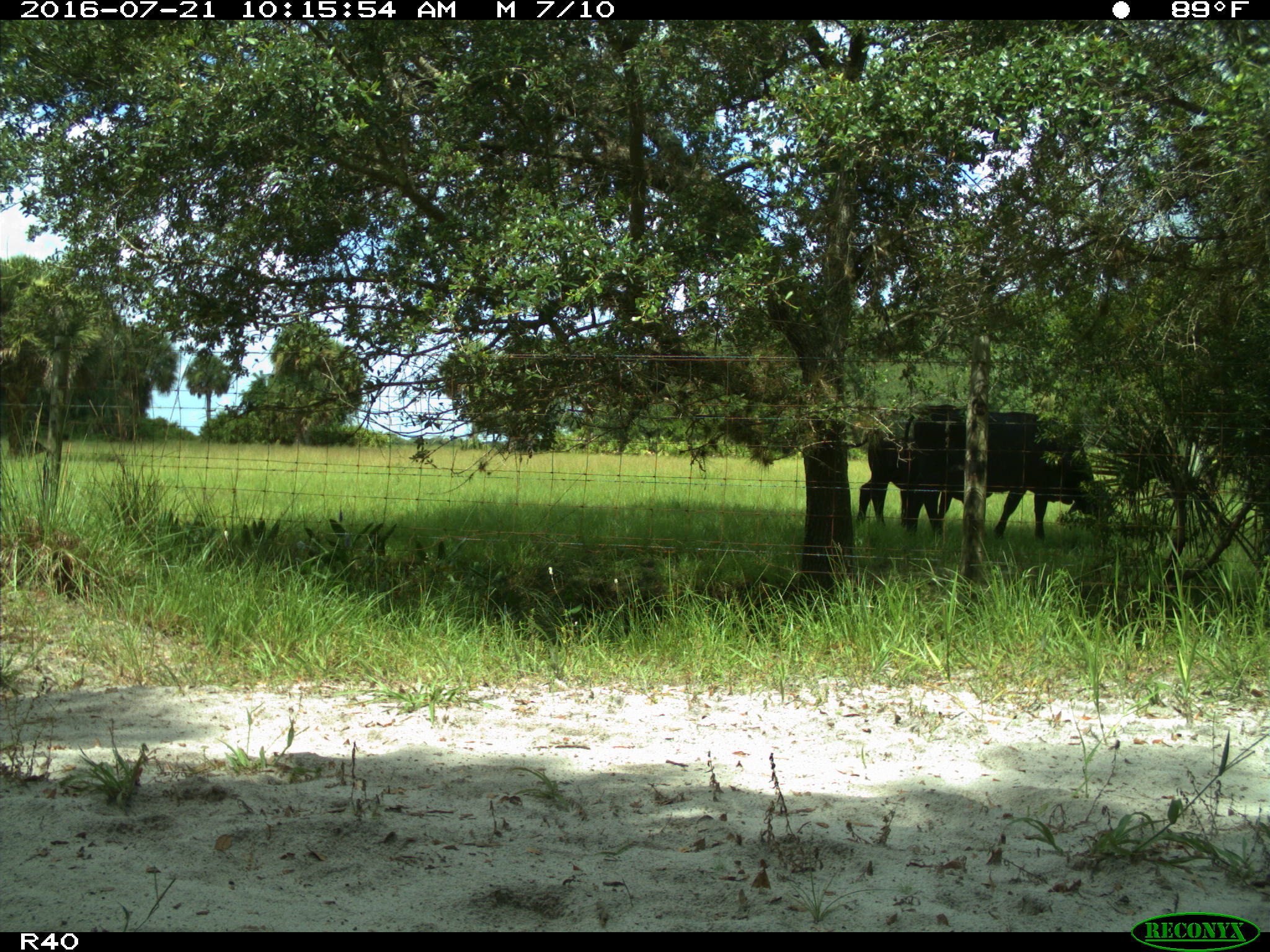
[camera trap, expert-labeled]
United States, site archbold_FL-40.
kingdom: Animalia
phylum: Chordata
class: Mammalia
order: Artiodactyla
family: Bovidae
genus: Bos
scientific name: Bos taurus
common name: domestic cow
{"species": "Bos taurus (domestic cow)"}